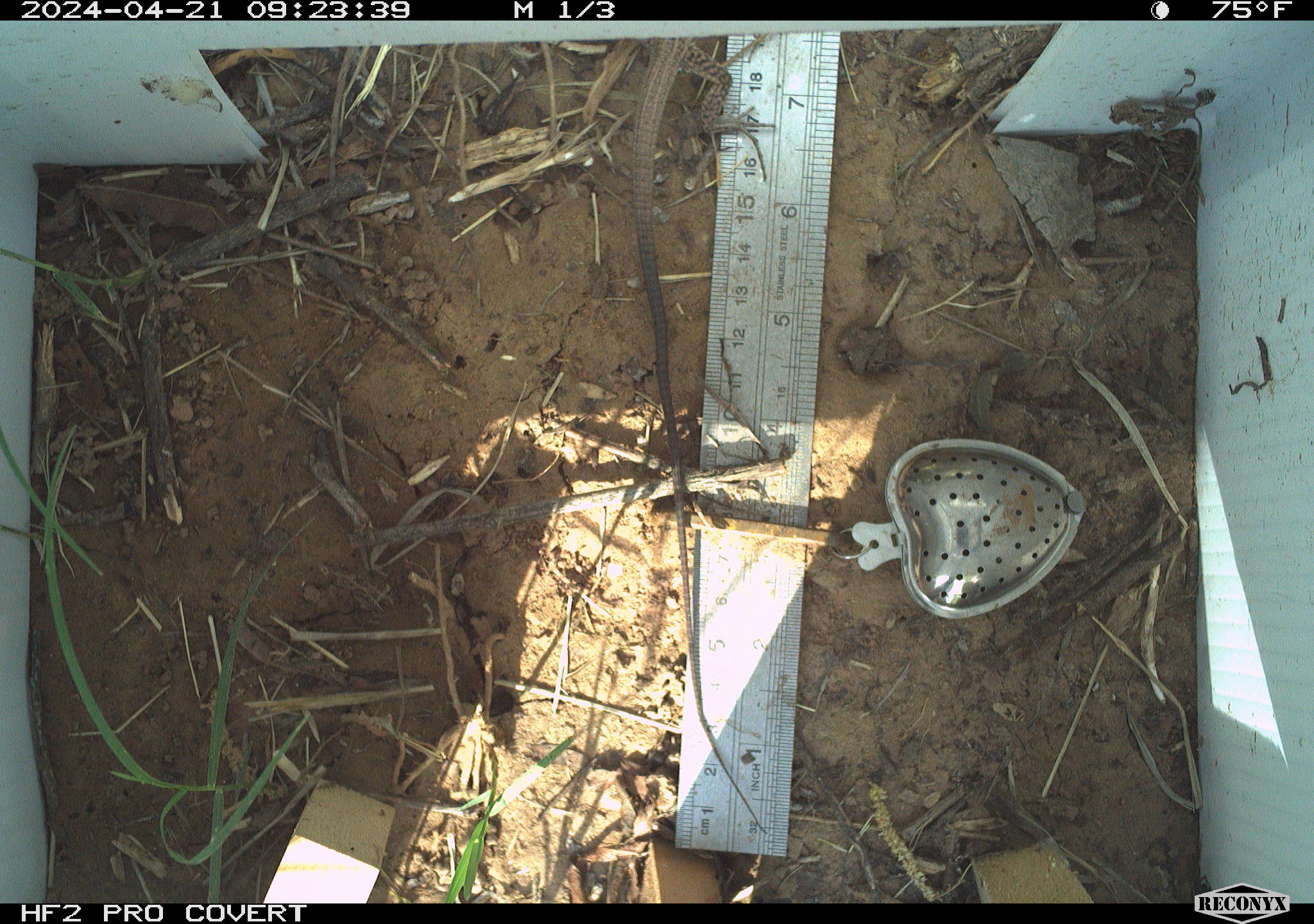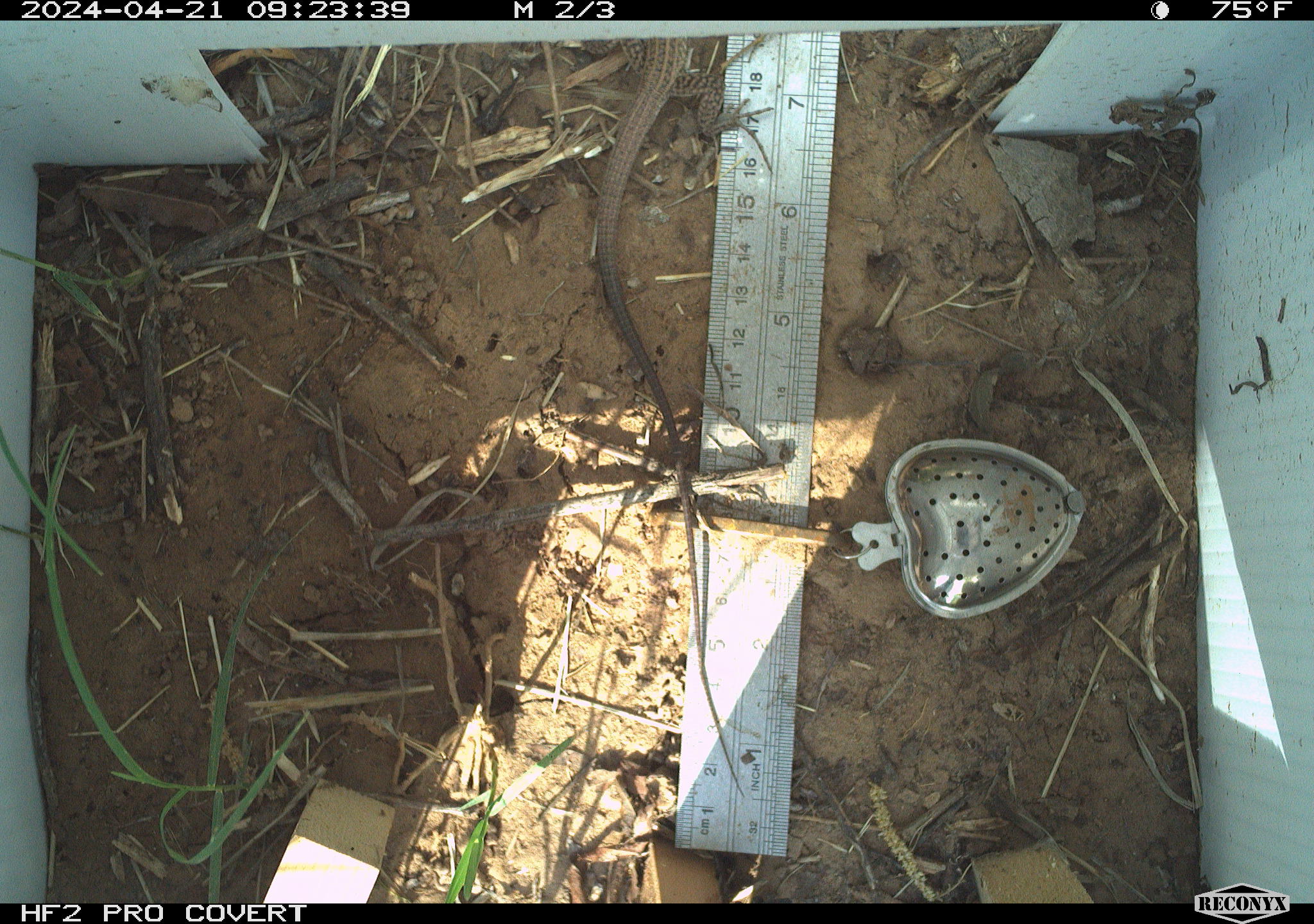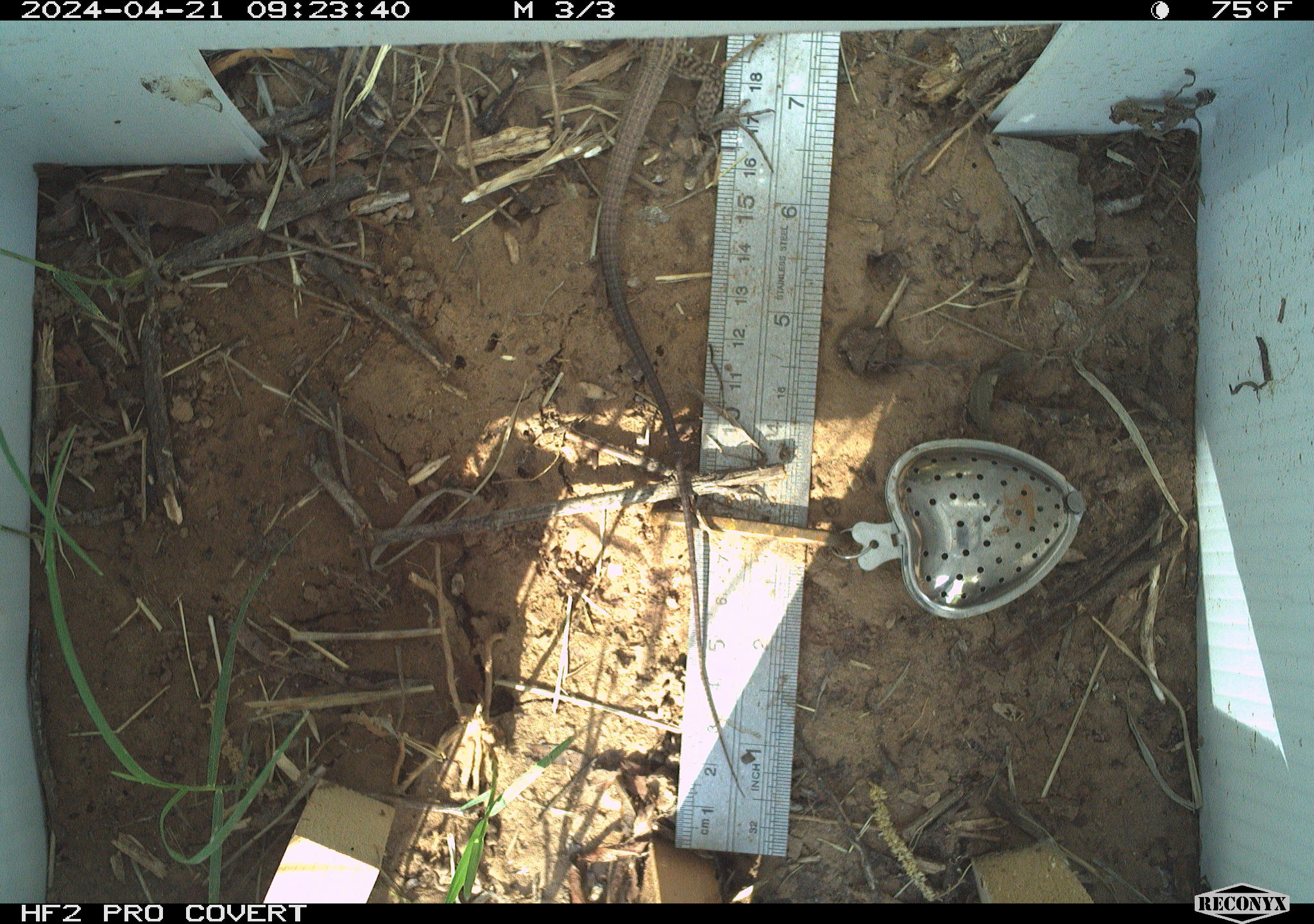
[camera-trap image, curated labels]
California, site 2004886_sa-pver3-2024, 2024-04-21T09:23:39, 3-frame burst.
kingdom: Animalia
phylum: Chordata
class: Reptilia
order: Squamata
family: Teiidae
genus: Aspidoscelis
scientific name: Aspidoscelis tigris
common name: western whiptail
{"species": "western whiptail (Aspidoscelis tigris)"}